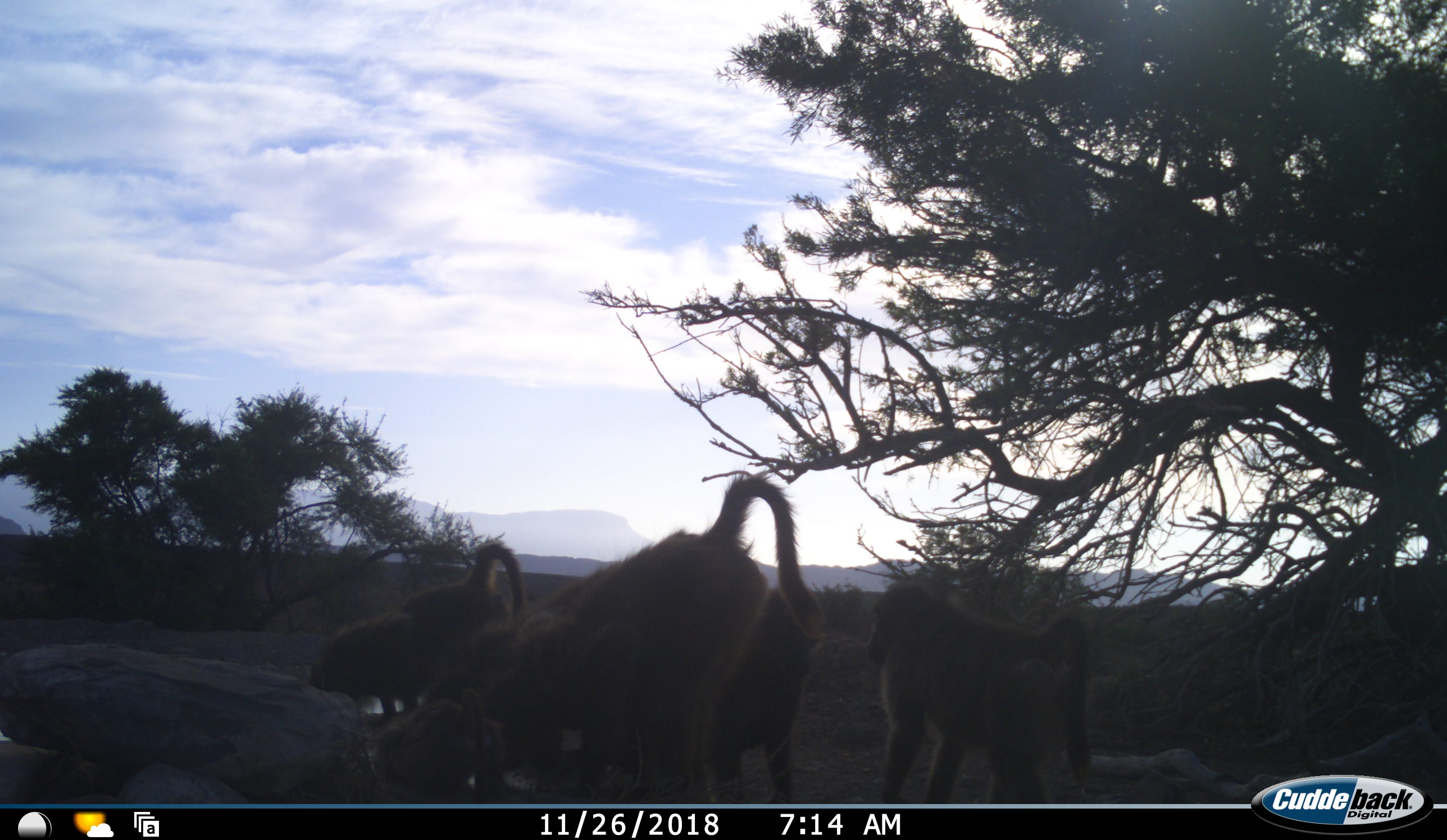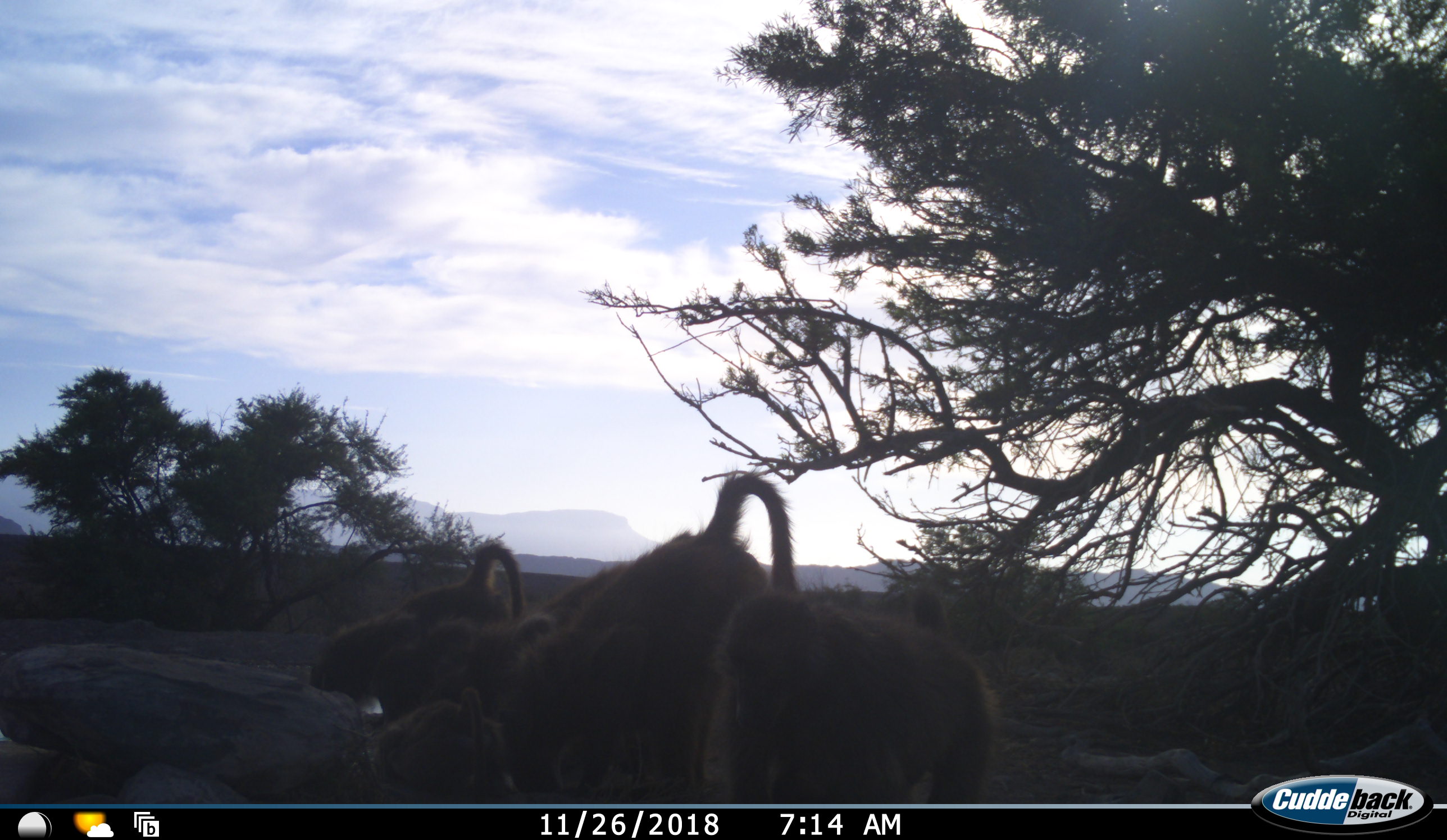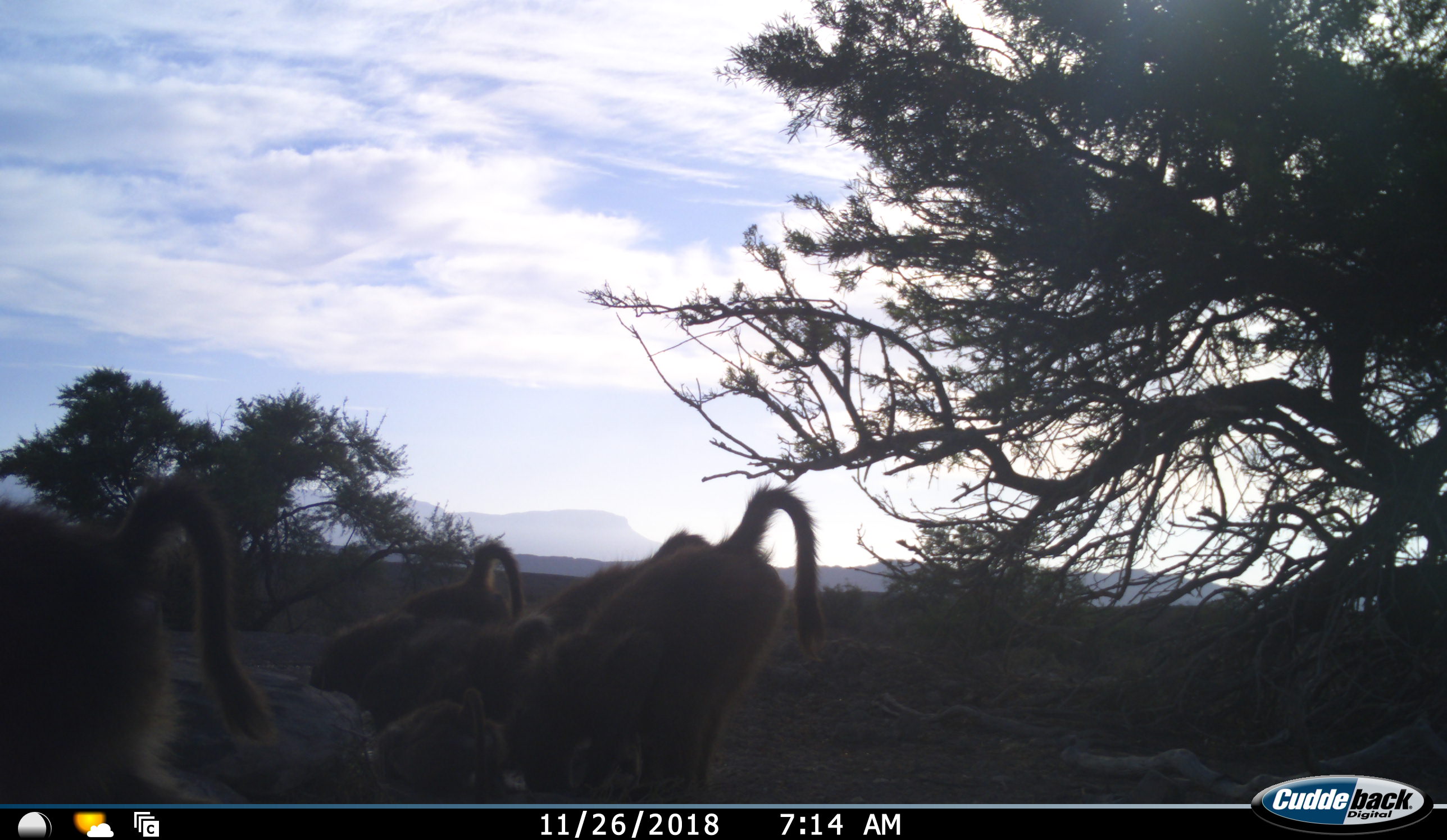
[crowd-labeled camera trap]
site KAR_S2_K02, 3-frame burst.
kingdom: Animalia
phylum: Chordata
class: Mammalia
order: Primates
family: Cercopithecidae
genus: Papio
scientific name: Papio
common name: baboon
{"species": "baboon (Papio)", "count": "6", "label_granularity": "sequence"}